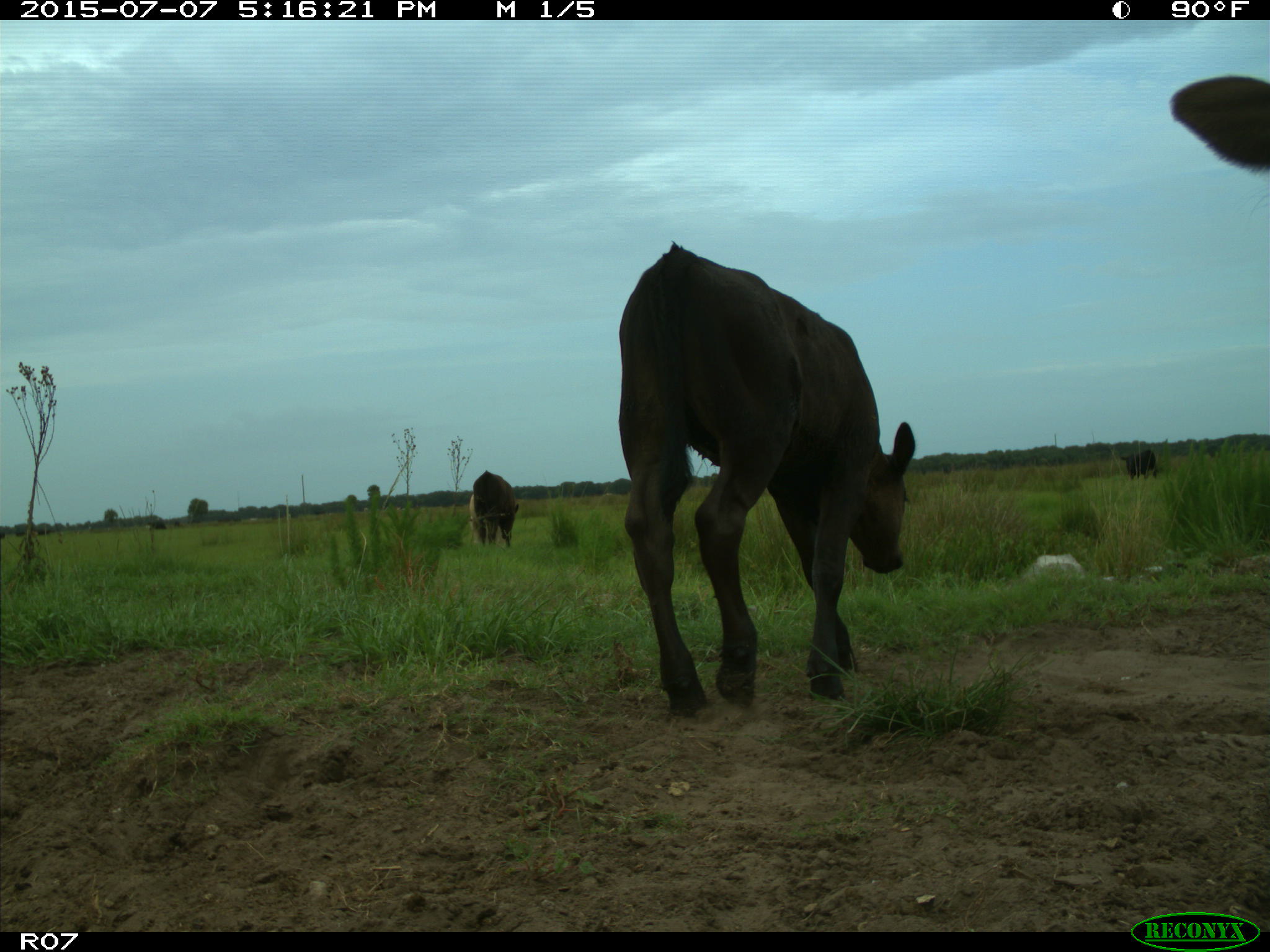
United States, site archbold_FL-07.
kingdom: Animalia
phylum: Chordata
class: Mammalia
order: Artiodactyla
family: Bovidae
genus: Bos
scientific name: Bos taurus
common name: domestic cow